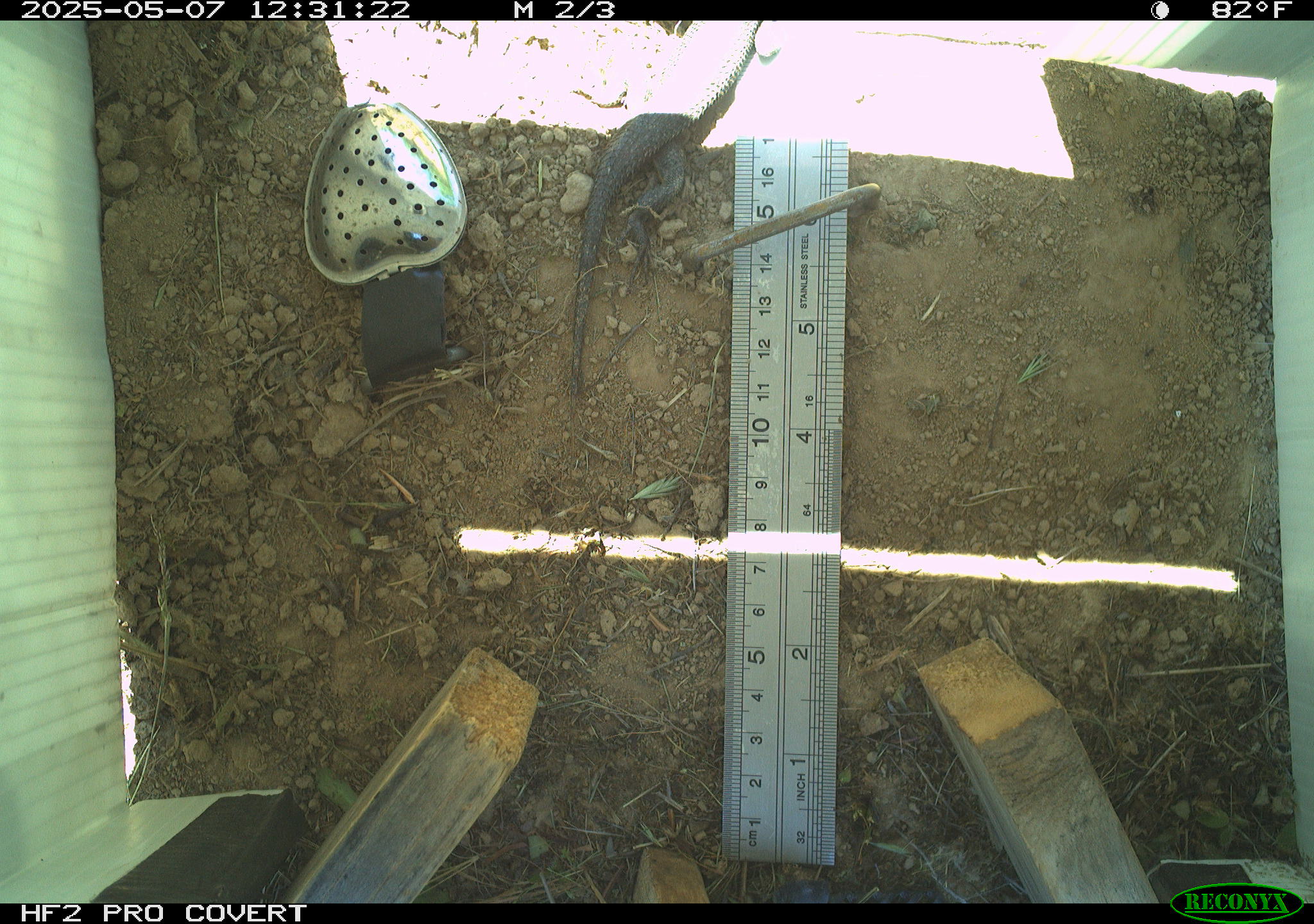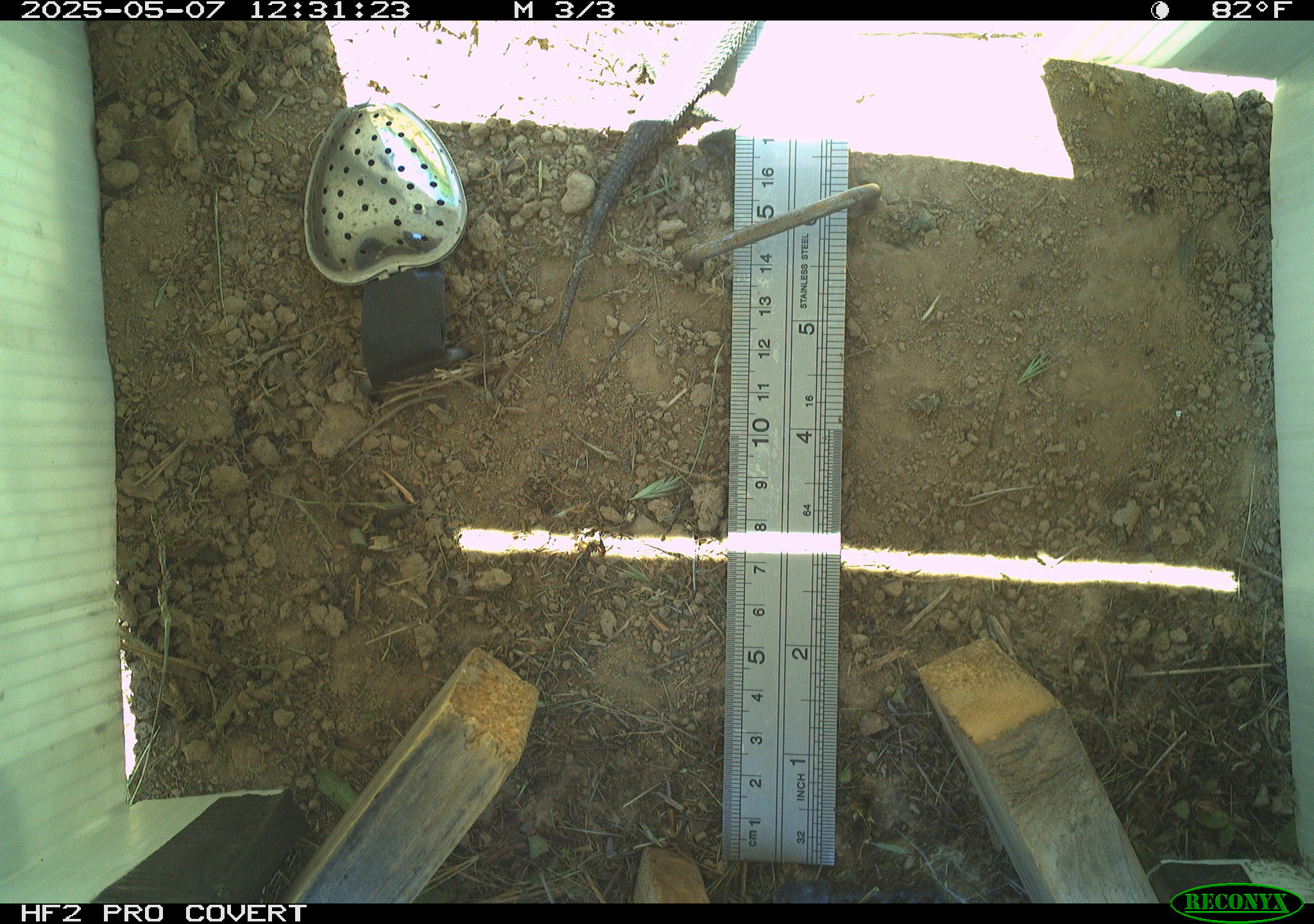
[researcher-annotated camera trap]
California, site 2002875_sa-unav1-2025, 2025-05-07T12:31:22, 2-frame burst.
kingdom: Animalia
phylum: Chordata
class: Reptilia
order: Squamata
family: Phrynosomatidae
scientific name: Phrynosomatidae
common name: north american spiny lizards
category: sceloporus/uta species